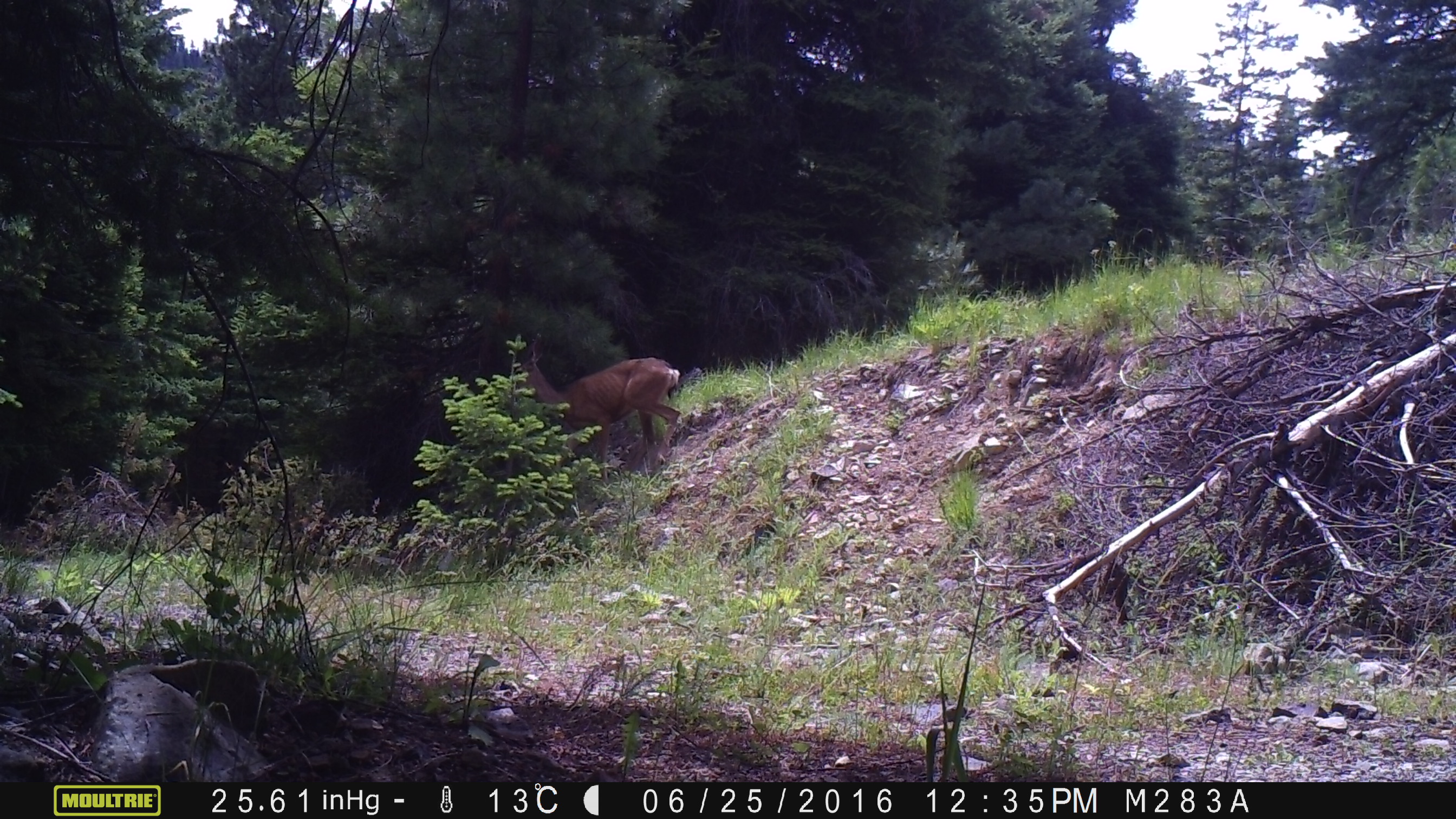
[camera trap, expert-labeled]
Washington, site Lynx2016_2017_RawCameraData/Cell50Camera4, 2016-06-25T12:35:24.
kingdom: Animalia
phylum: Chordata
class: Mammalia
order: Artiodactyla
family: Cervidae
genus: Odocoileus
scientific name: Odocoileus hemionus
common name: mule deer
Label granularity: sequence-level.